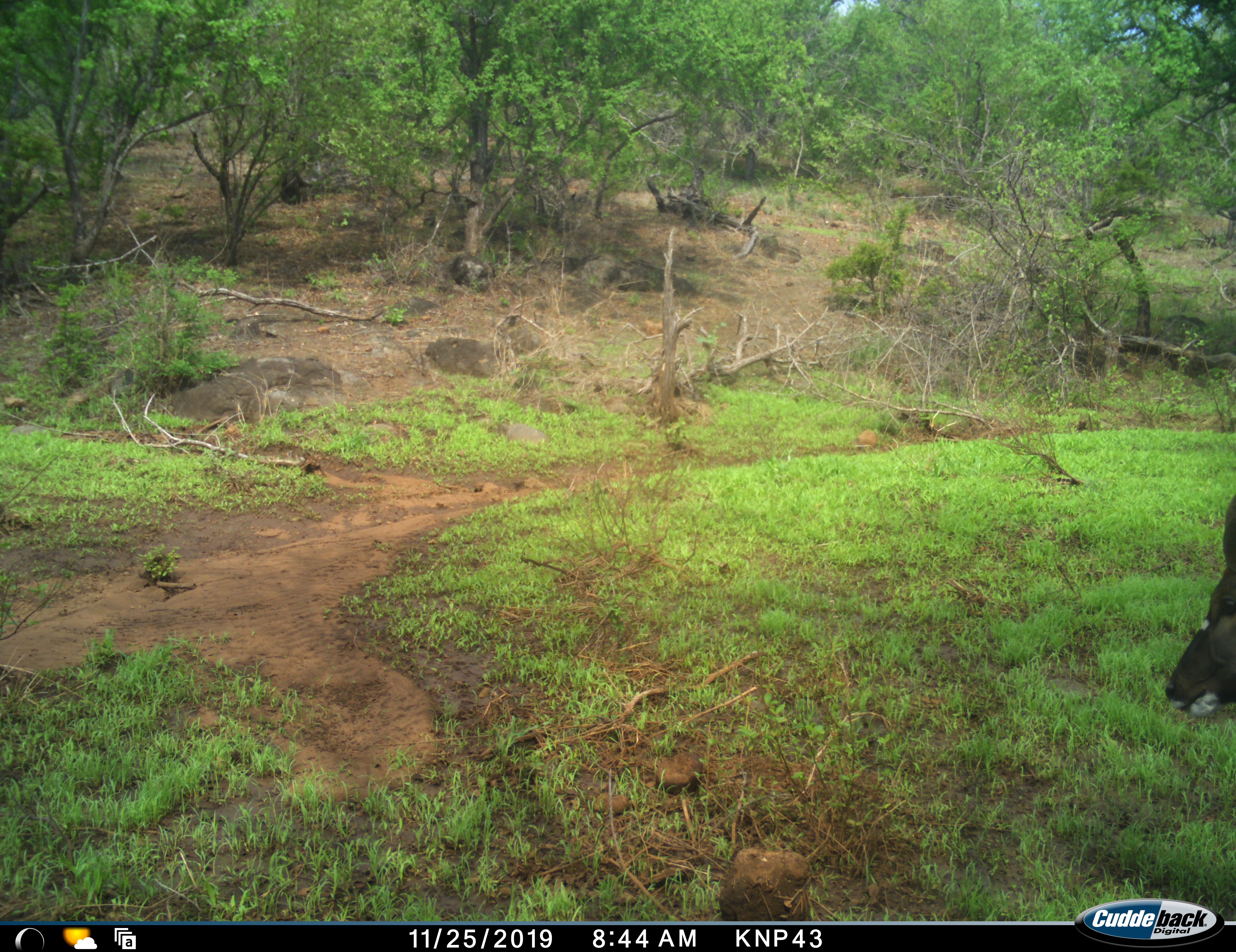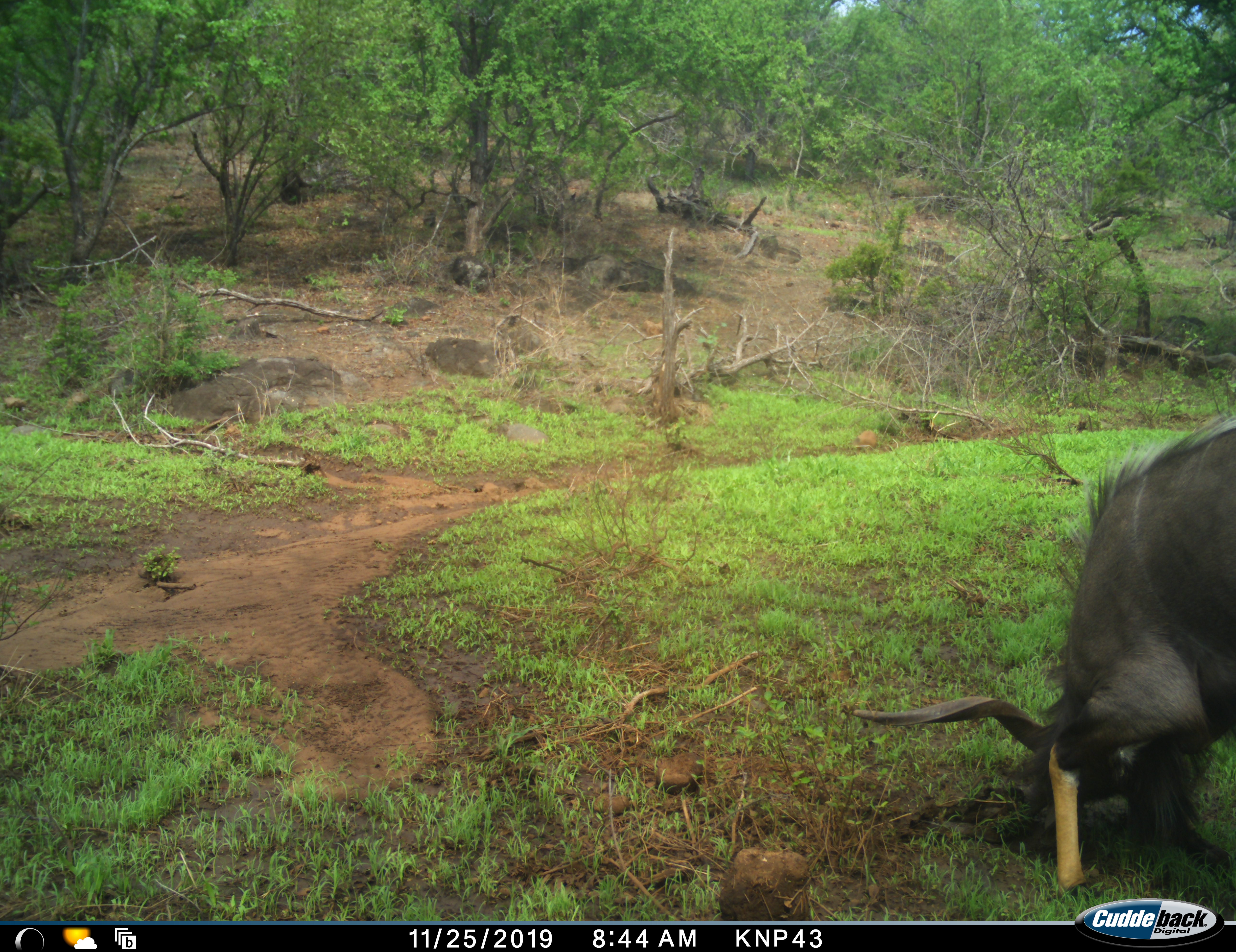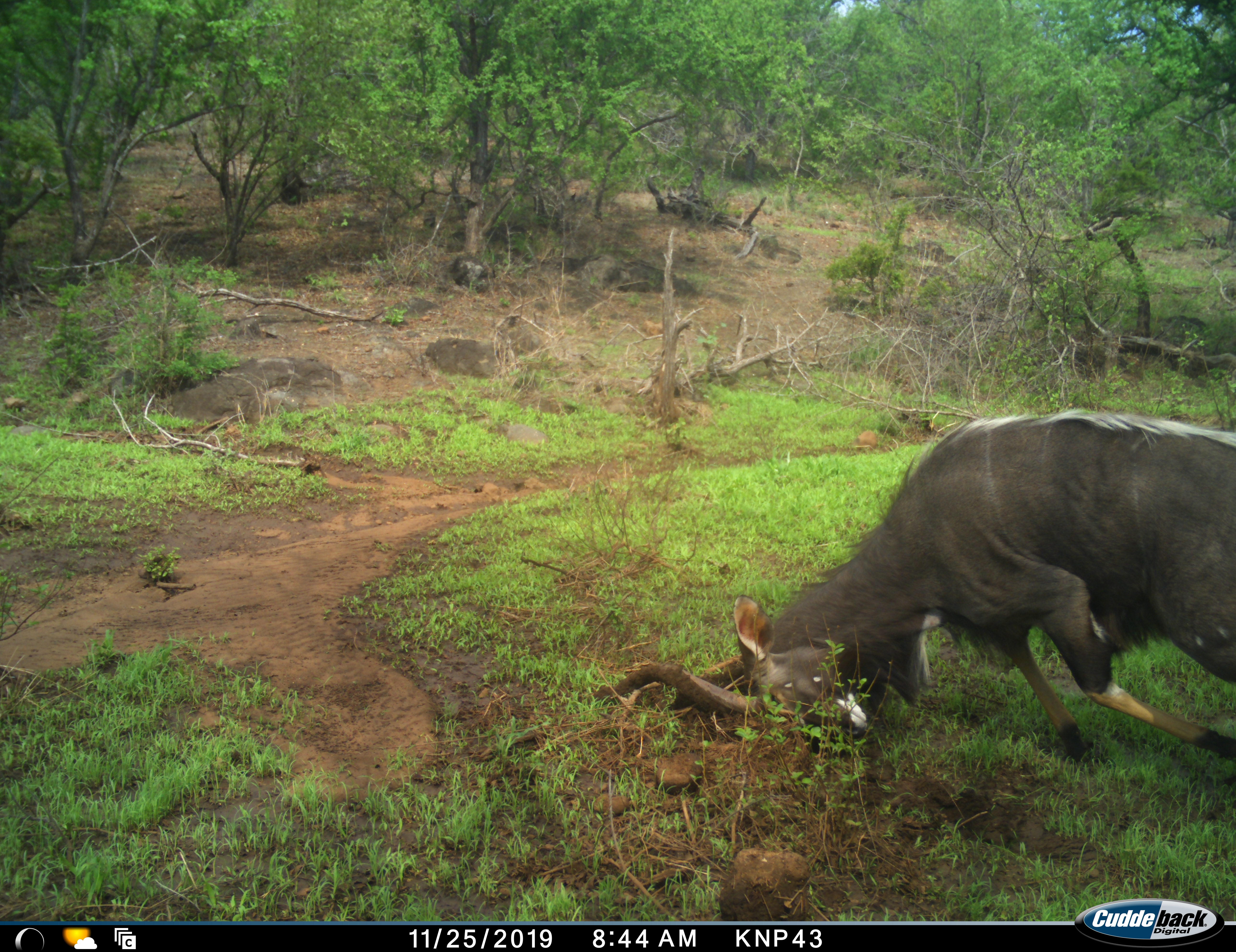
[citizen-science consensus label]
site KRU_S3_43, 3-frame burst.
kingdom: Animalia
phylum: Chordata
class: Mammalia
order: Artiodactyla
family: Bovidae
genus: Tragelaphus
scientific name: Tragelaphus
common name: kudu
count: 1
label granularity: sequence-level